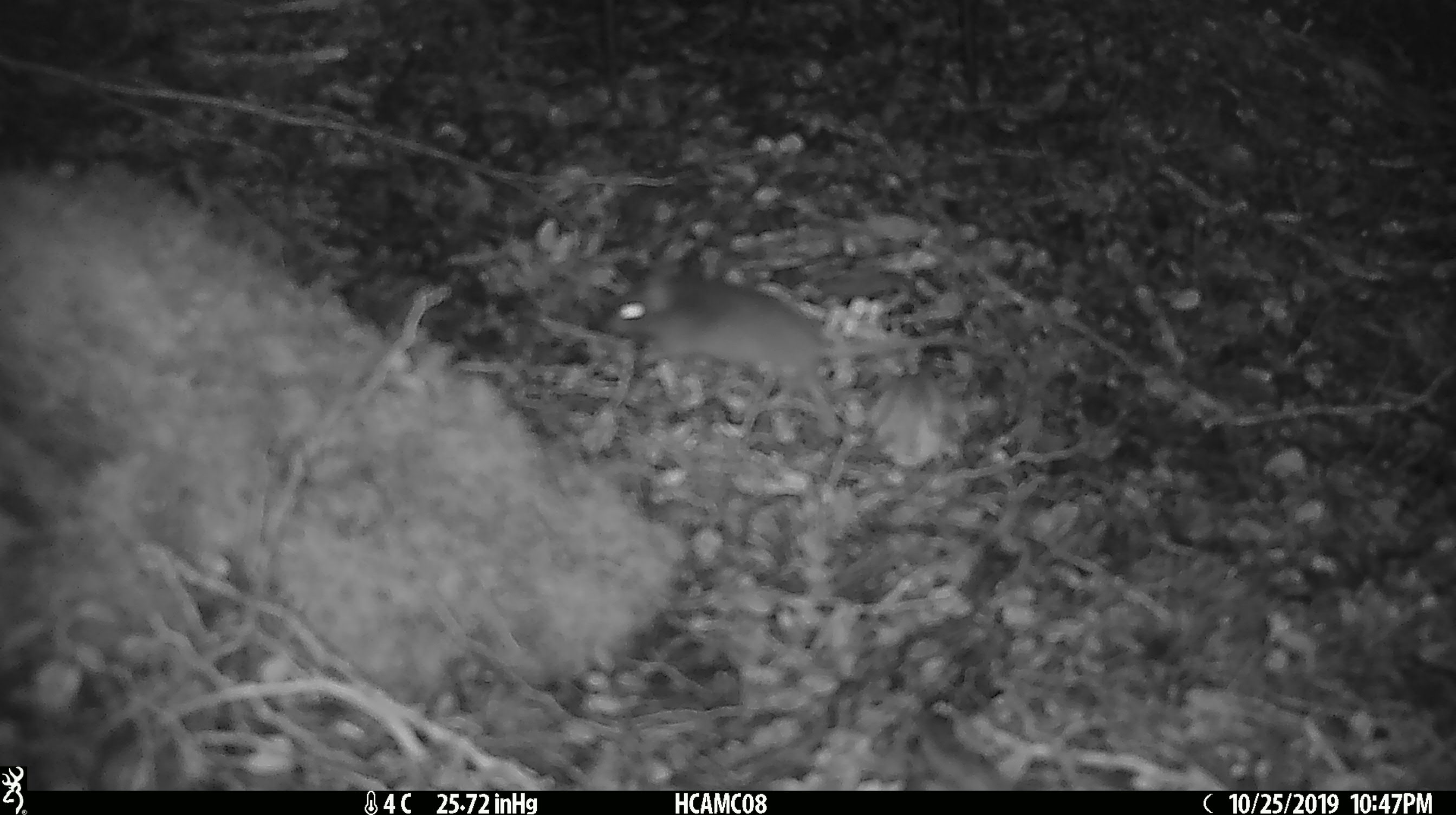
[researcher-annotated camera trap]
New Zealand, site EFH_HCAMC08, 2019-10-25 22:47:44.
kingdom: Animalia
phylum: Chordata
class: Mammalia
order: Rodentia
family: Muridae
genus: Mus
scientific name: Mus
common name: mouse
Mouse (Mus).